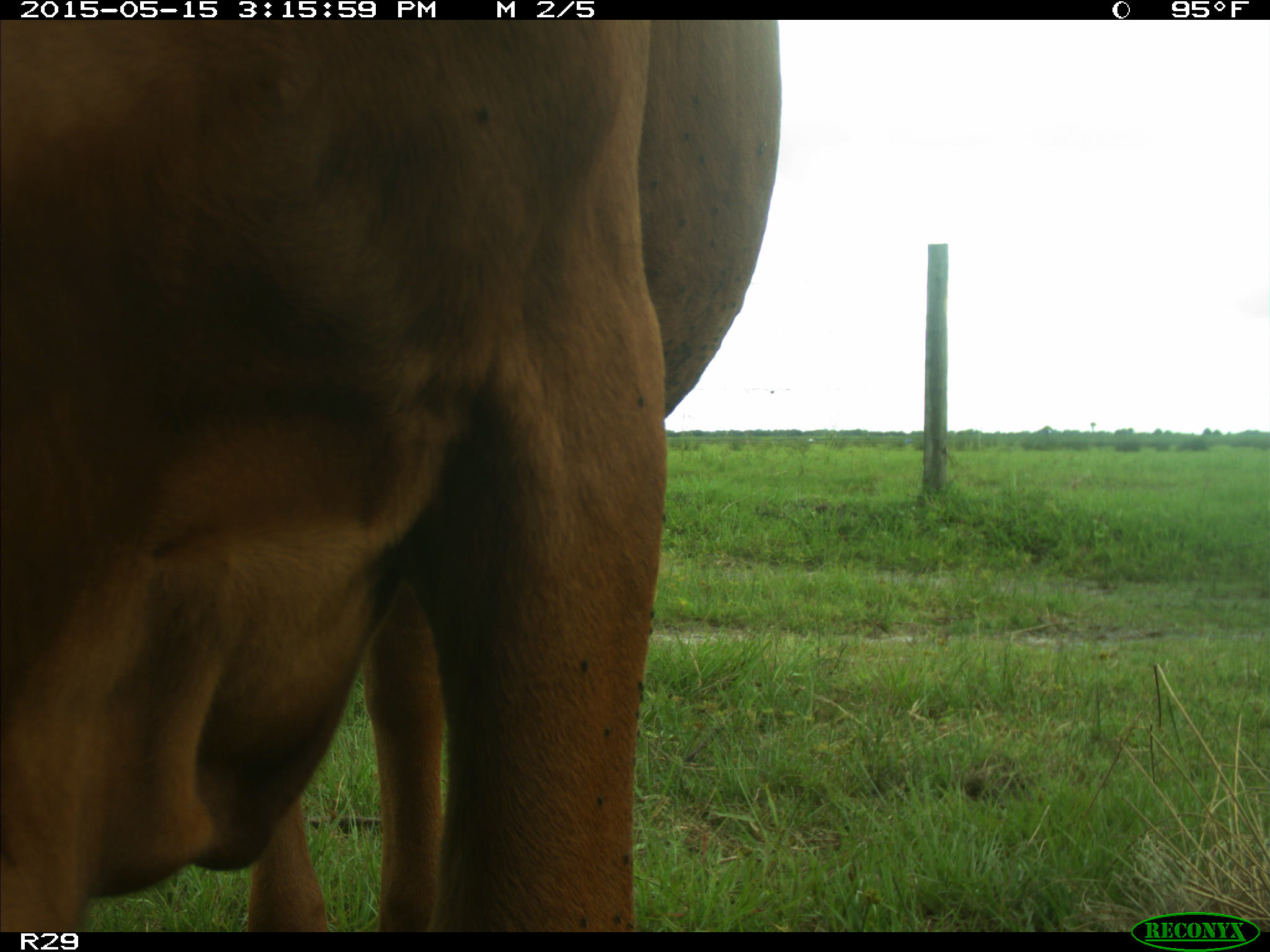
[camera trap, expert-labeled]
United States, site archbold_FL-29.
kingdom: Animalia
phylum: Chordata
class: Mammalia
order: Artiodactyla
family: Bovidae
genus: Bos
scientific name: Bos taurus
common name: domestic cow